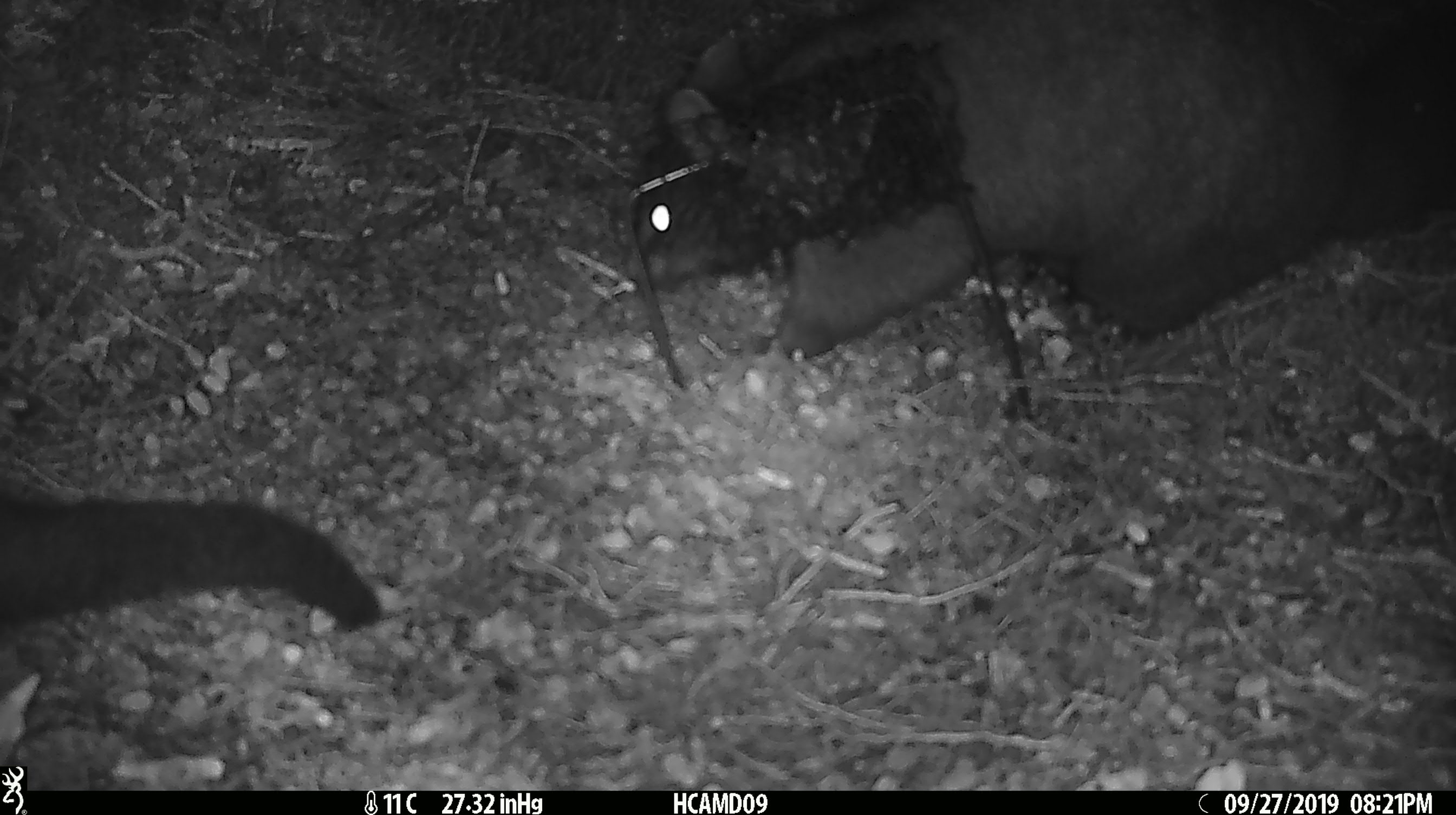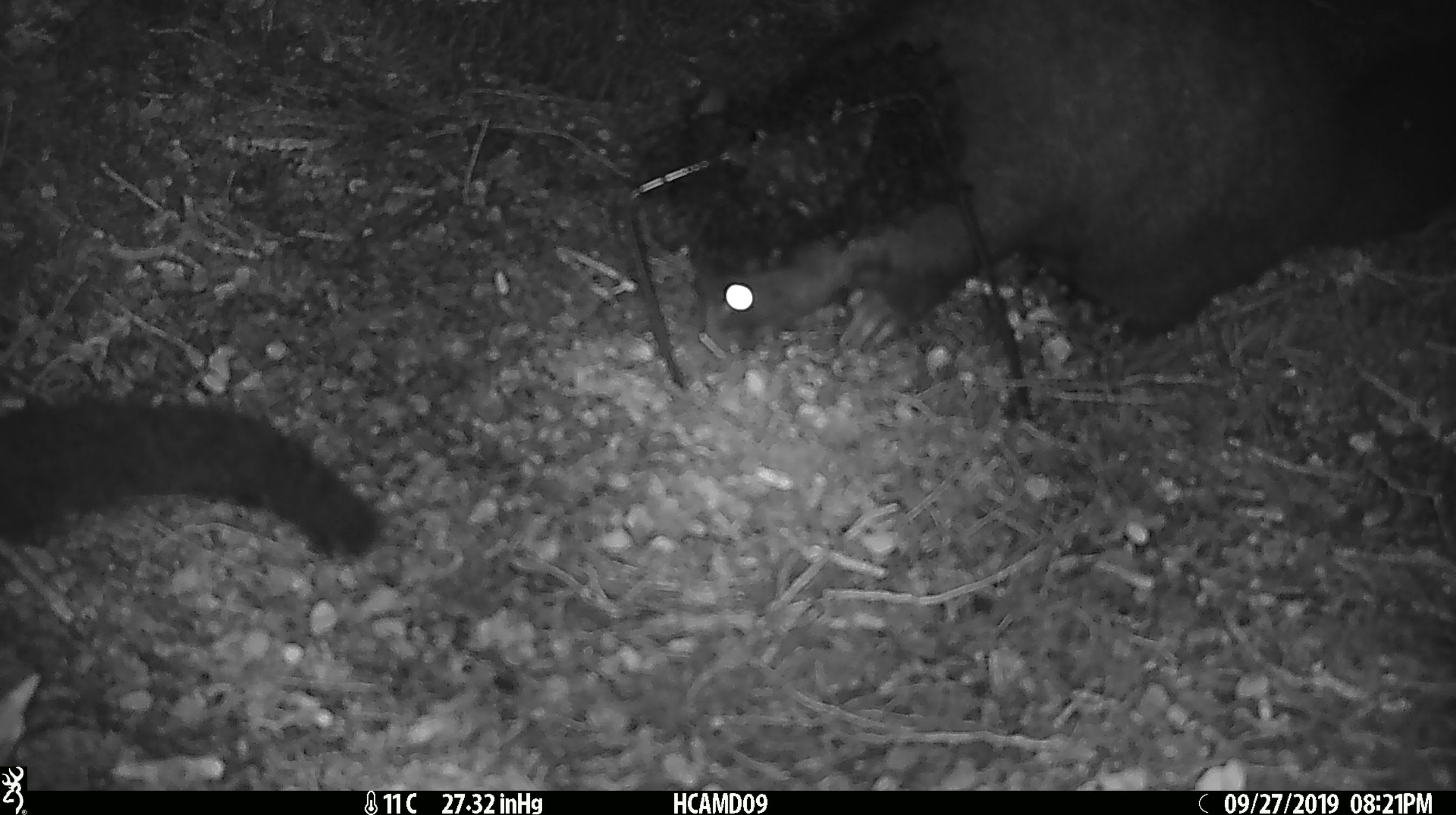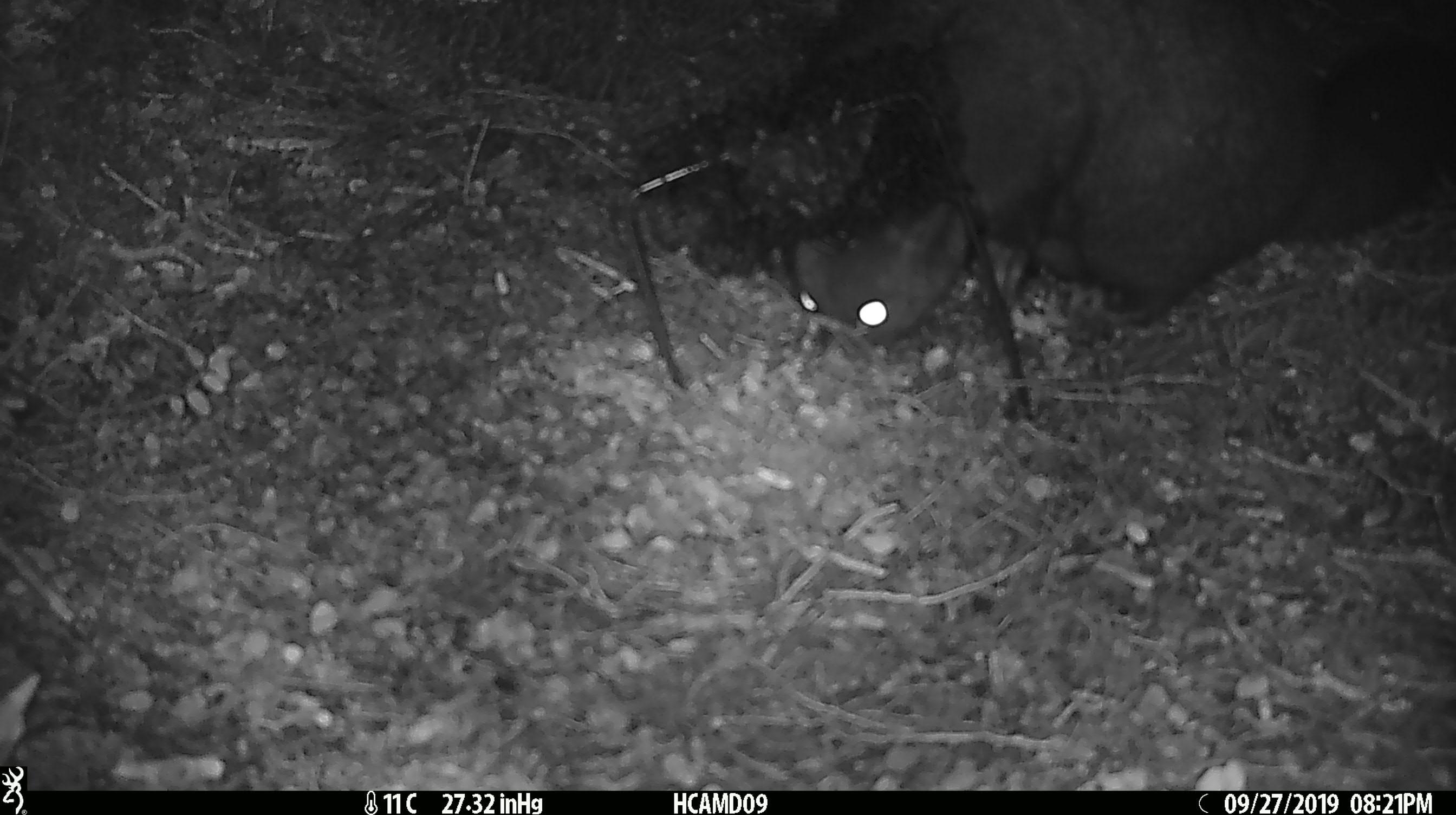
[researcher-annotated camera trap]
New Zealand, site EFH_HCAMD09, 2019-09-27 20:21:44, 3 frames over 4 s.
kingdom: Animalia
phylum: Chordata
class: Mammalia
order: Diprotodontia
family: Phalangeridae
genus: Trichosurus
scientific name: Trichosurus vulpecula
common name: common brushtail possum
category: possum